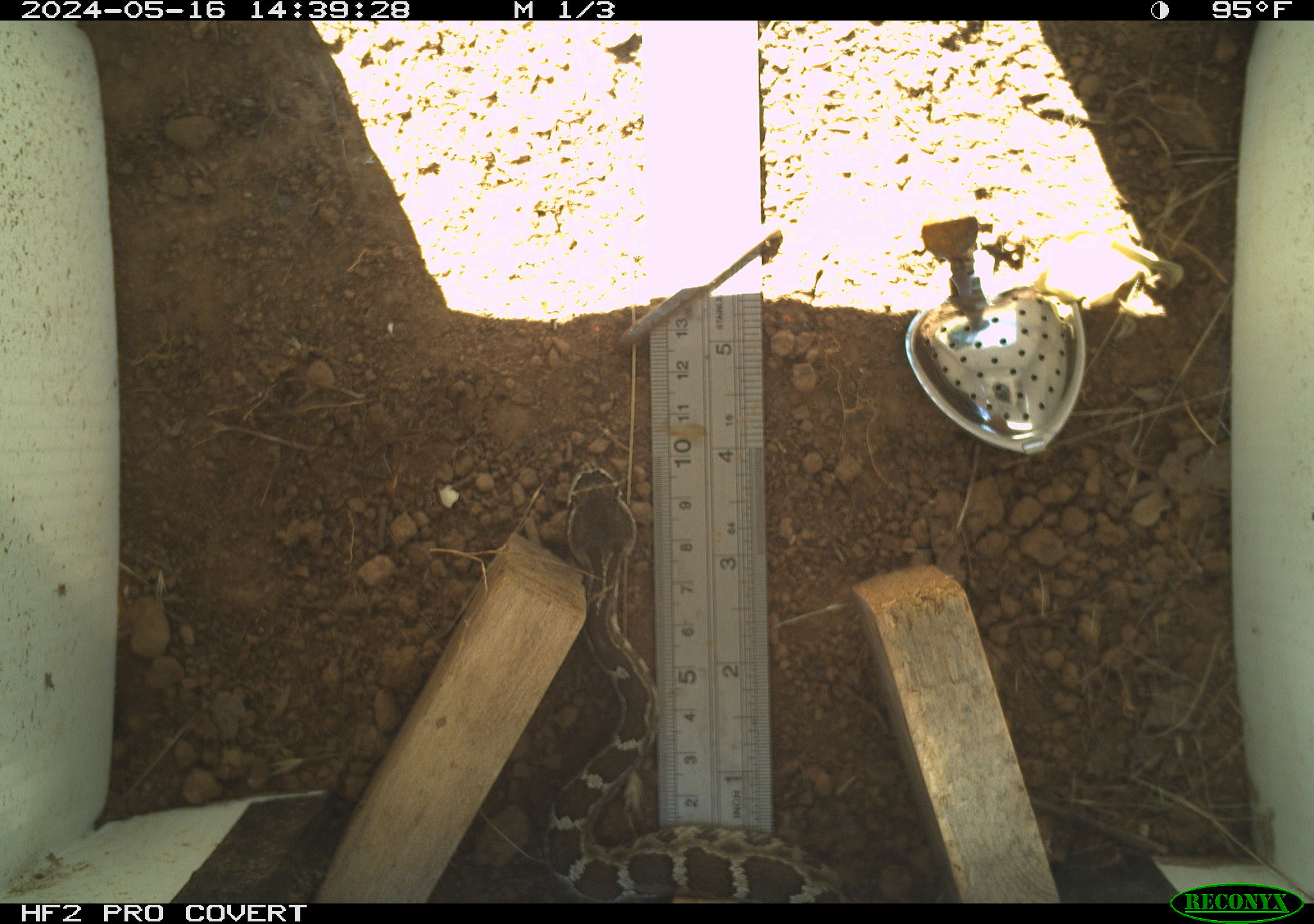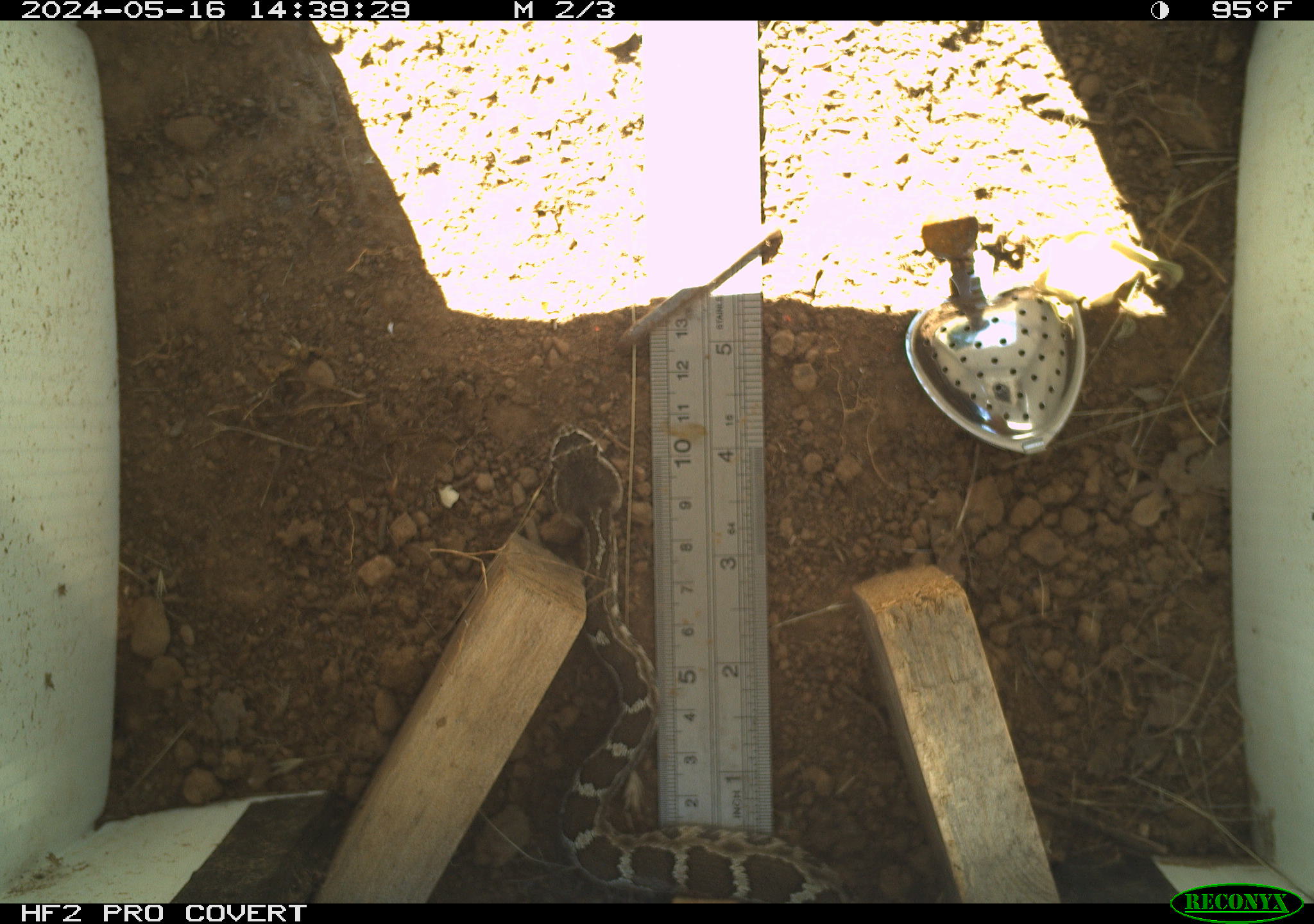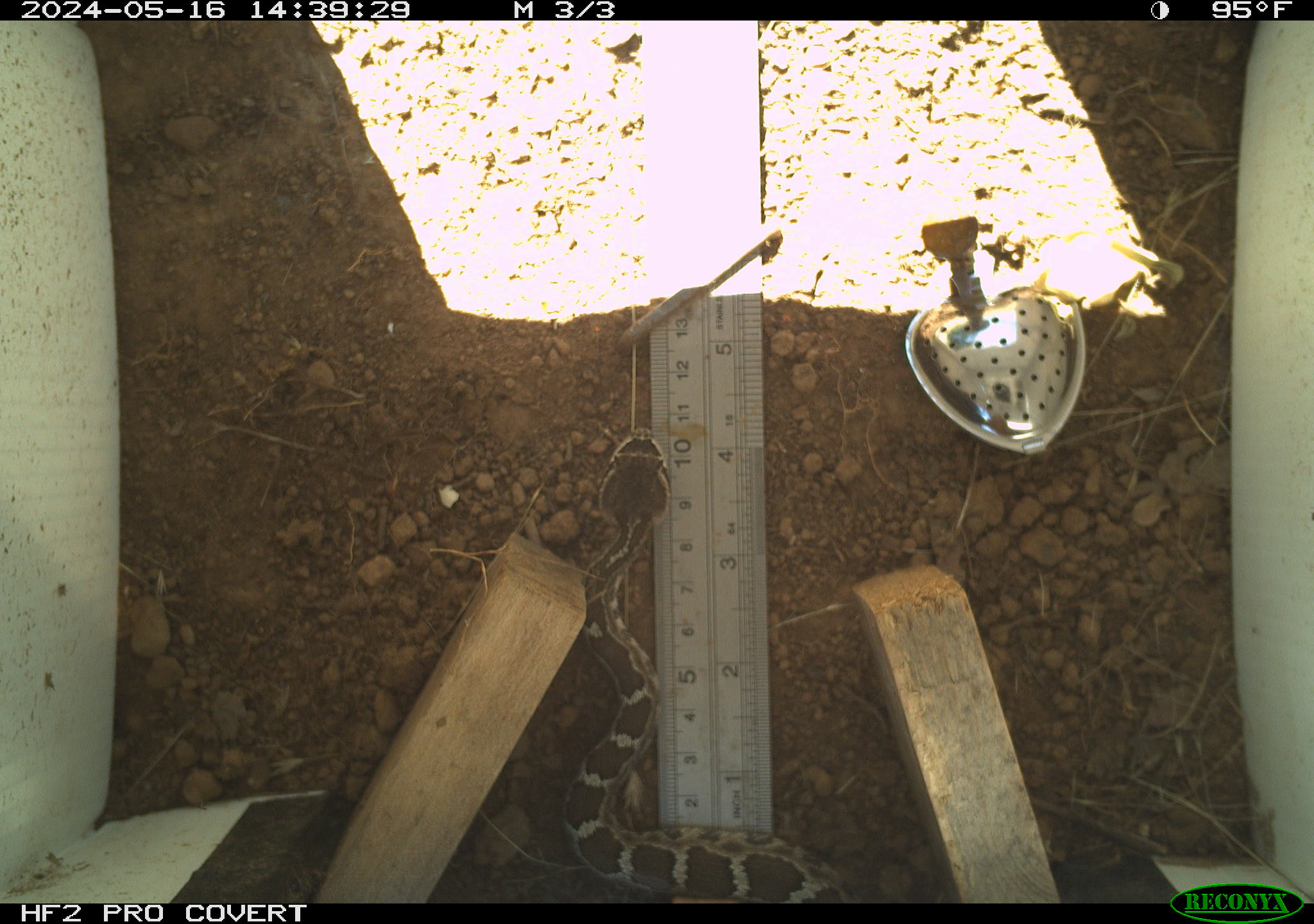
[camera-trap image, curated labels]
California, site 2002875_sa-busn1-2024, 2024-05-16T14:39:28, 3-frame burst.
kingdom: Animalia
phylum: Chordata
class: Reptilia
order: Squamata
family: Viperidae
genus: Crotalus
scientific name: Crotalus oreganus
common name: western rattlesnake